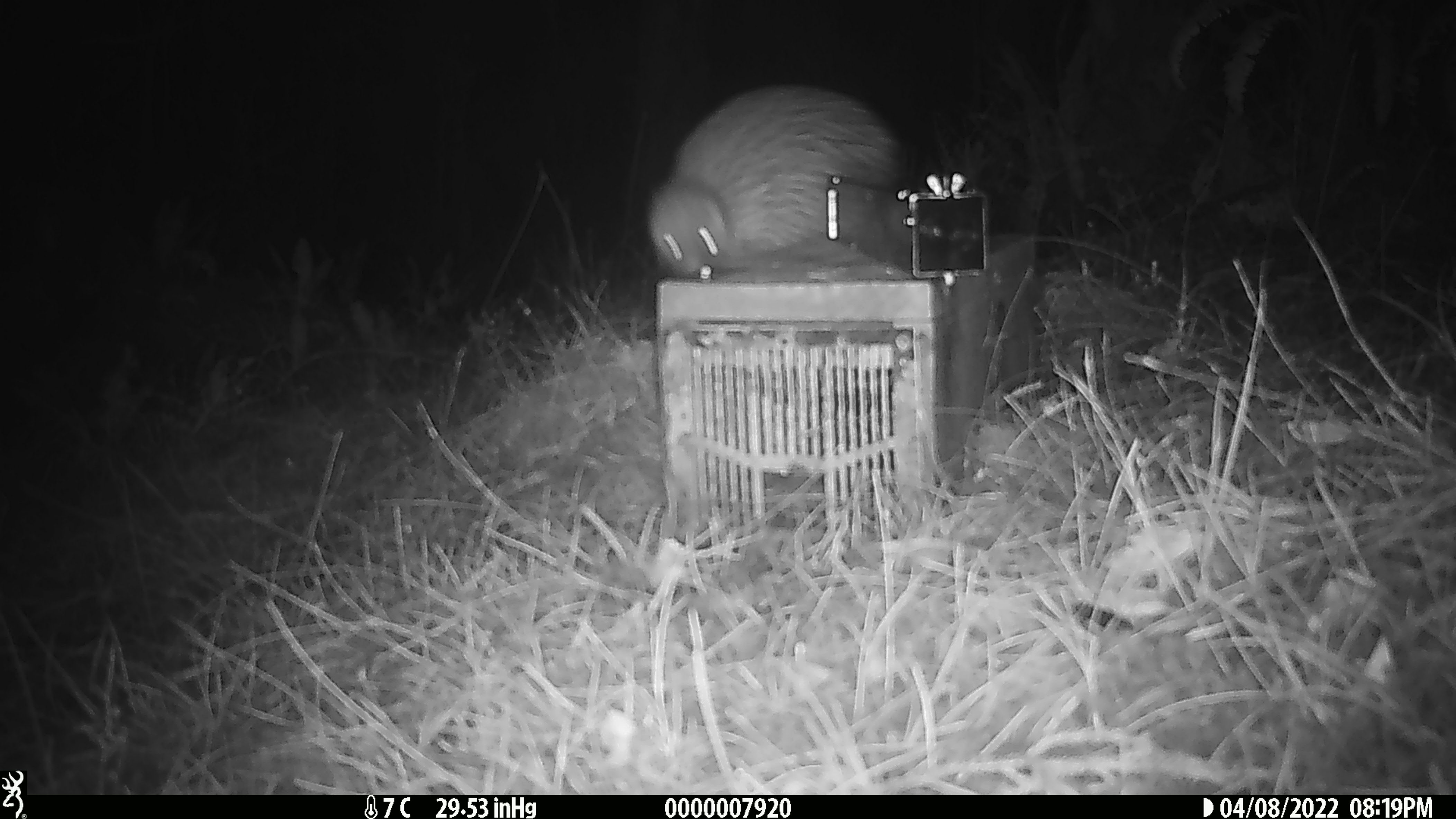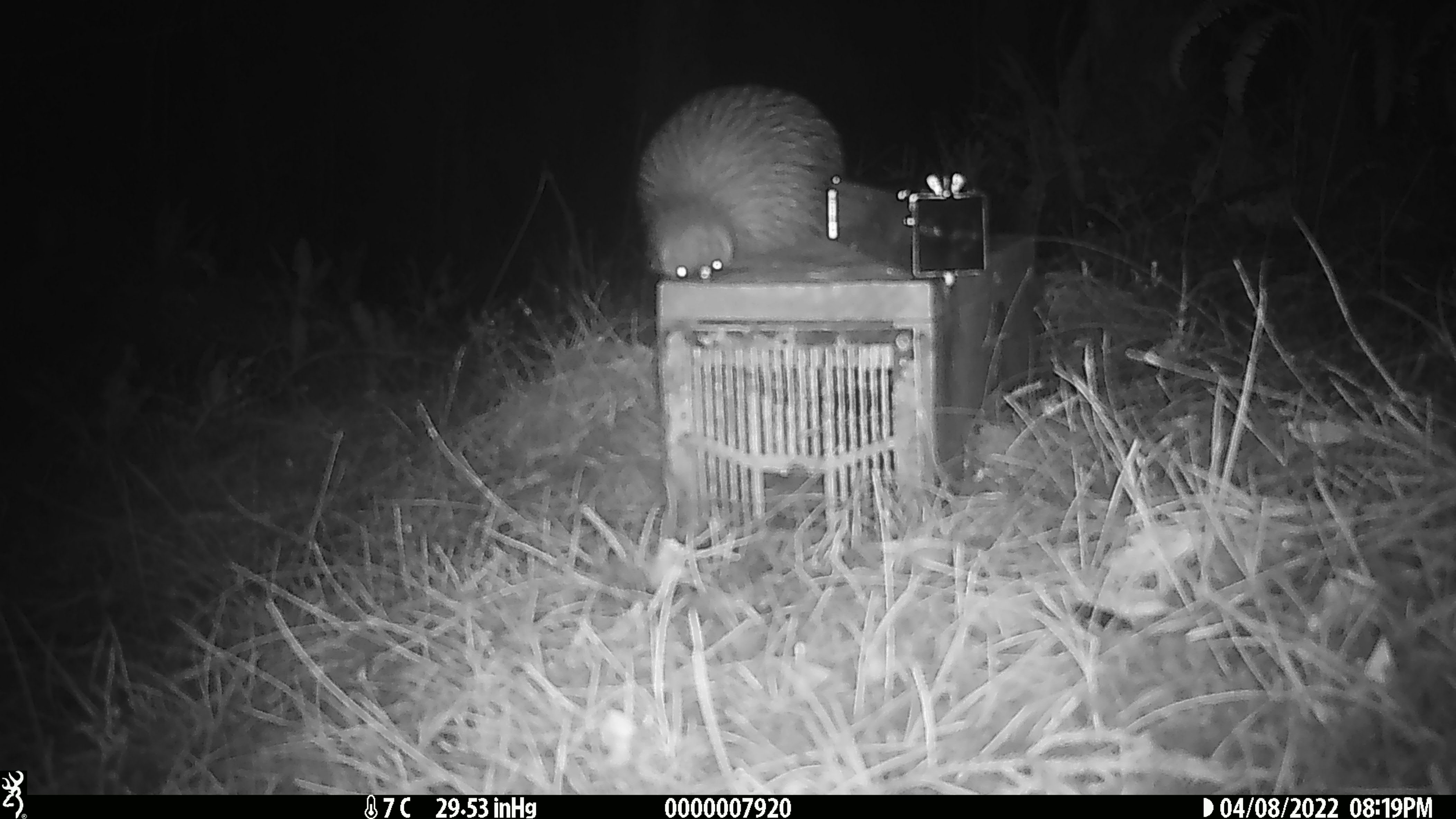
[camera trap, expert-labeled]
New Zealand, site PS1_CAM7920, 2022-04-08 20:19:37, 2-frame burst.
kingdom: Animalia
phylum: Chordata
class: Aves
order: Apterygiformes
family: Apterygidae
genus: Apteryx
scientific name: Apteryx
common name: kiwi